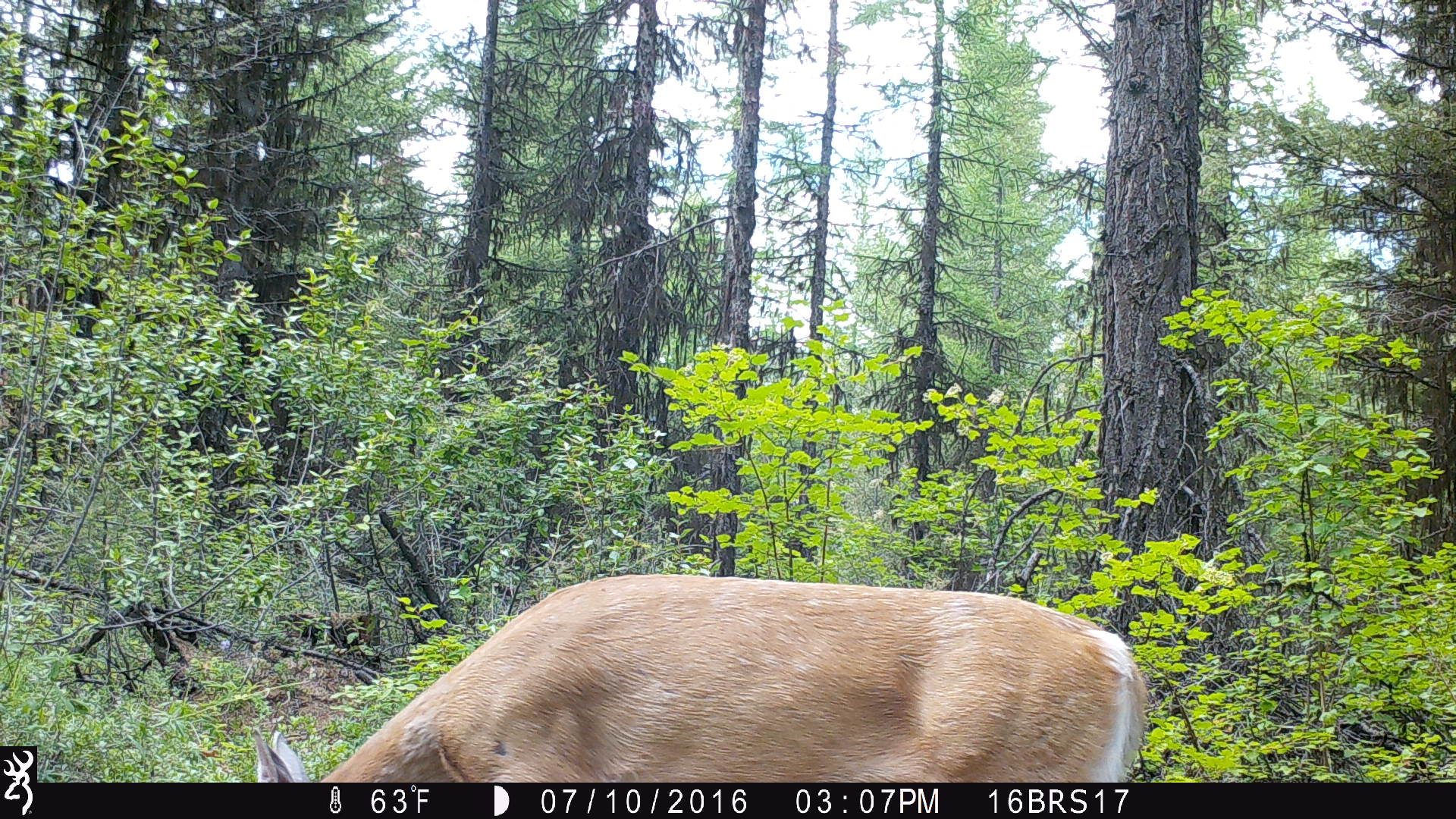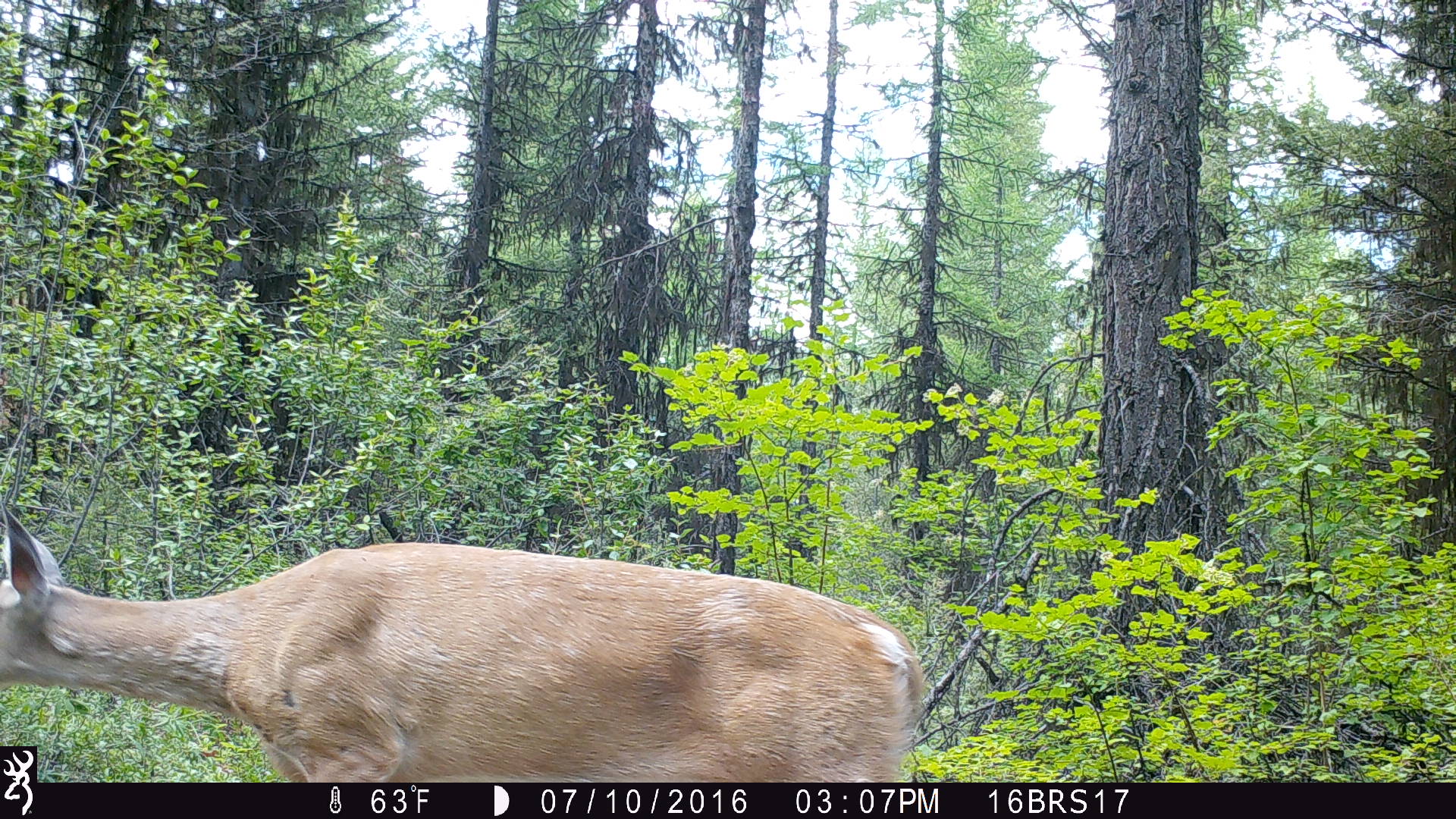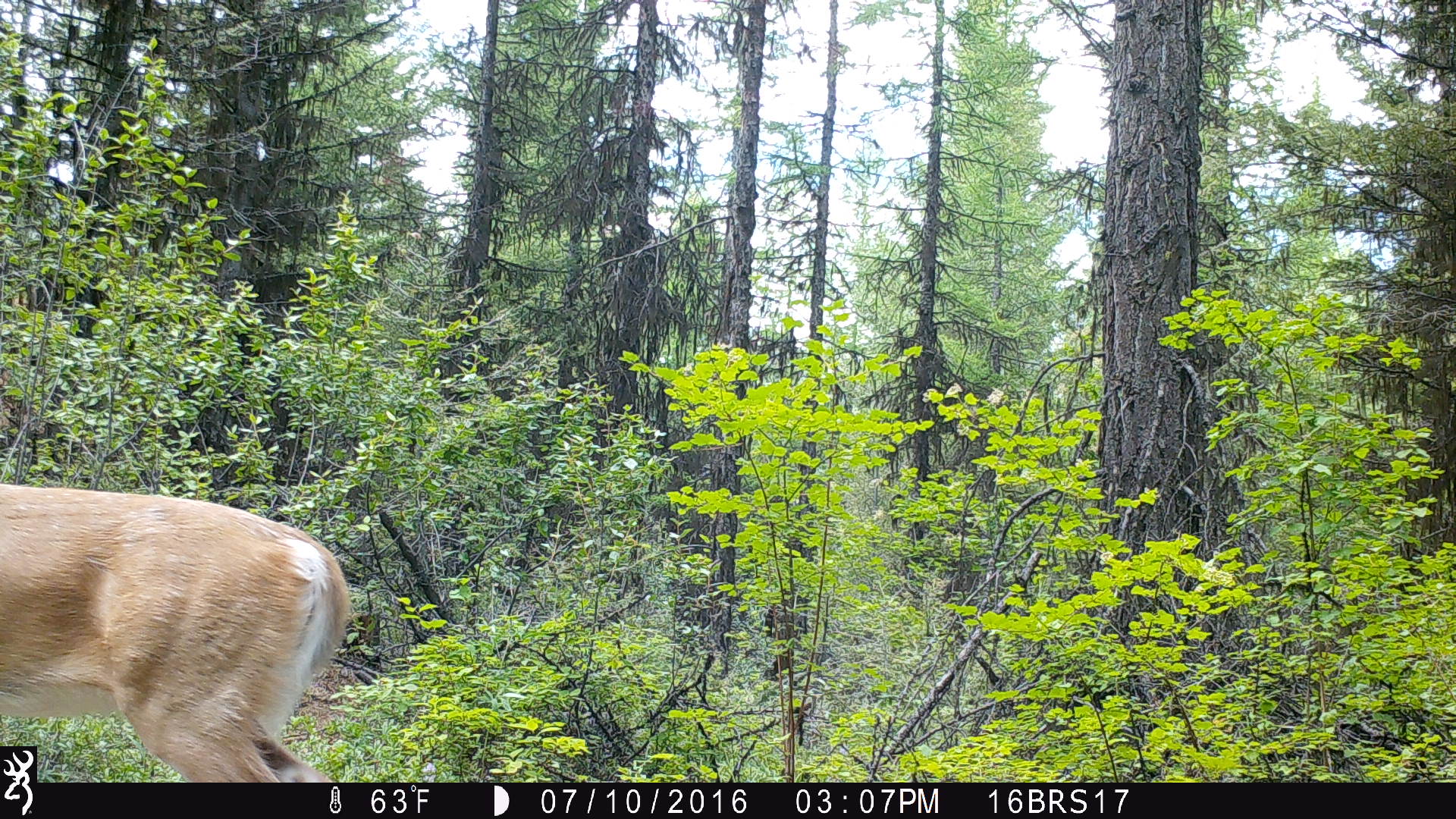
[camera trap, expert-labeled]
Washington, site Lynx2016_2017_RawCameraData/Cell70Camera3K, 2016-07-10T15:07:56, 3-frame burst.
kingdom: Animalia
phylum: Chordata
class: Mammalia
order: Artiodactyla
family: Cervidae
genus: Odocoileus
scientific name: Odocoileus virginianus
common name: white-tailed deer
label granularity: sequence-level